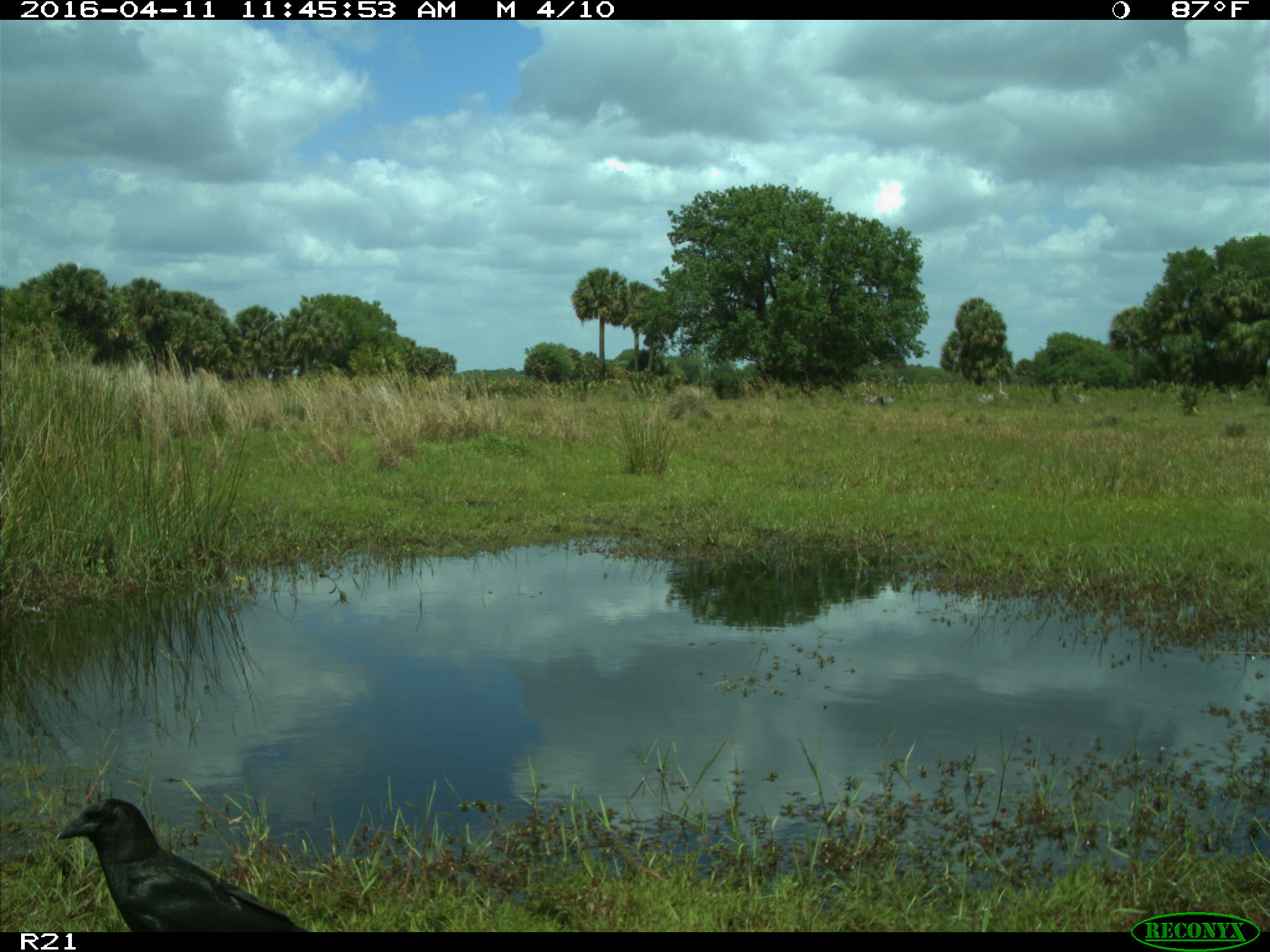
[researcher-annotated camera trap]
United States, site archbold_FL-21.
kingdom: Animalia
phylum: Chordata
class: Aves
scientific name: Aves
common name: birds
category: unidentified bird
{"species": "unidentified bird (birds) (Aves)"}